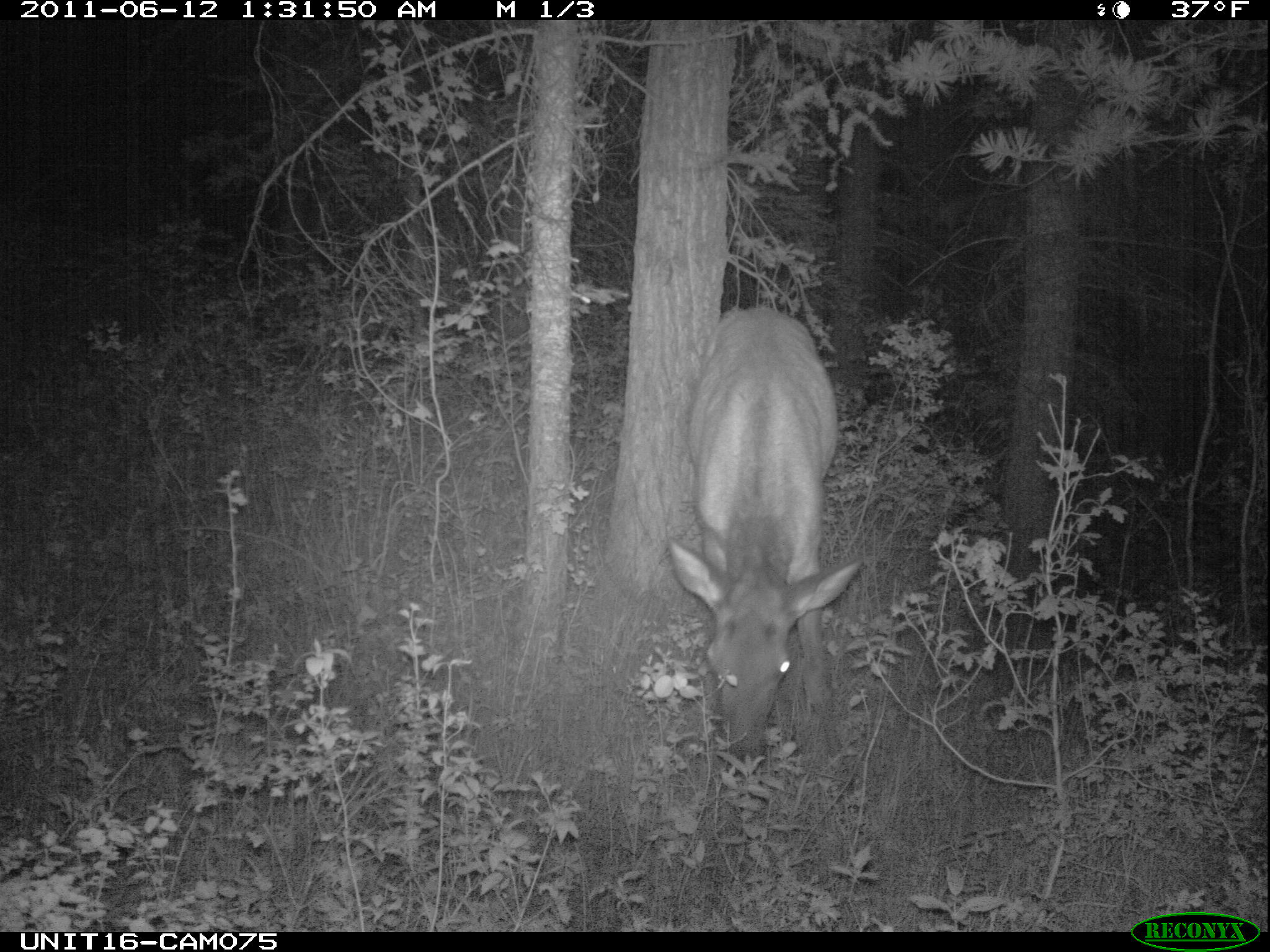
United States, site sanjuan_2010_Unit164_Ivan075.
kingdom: Animalia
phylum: Chordata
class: Mammalia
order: Artiodactyla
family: Cervidae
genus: Cervus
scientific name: Cervus elaphus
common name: red deer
Cervus elaphus (red deer).